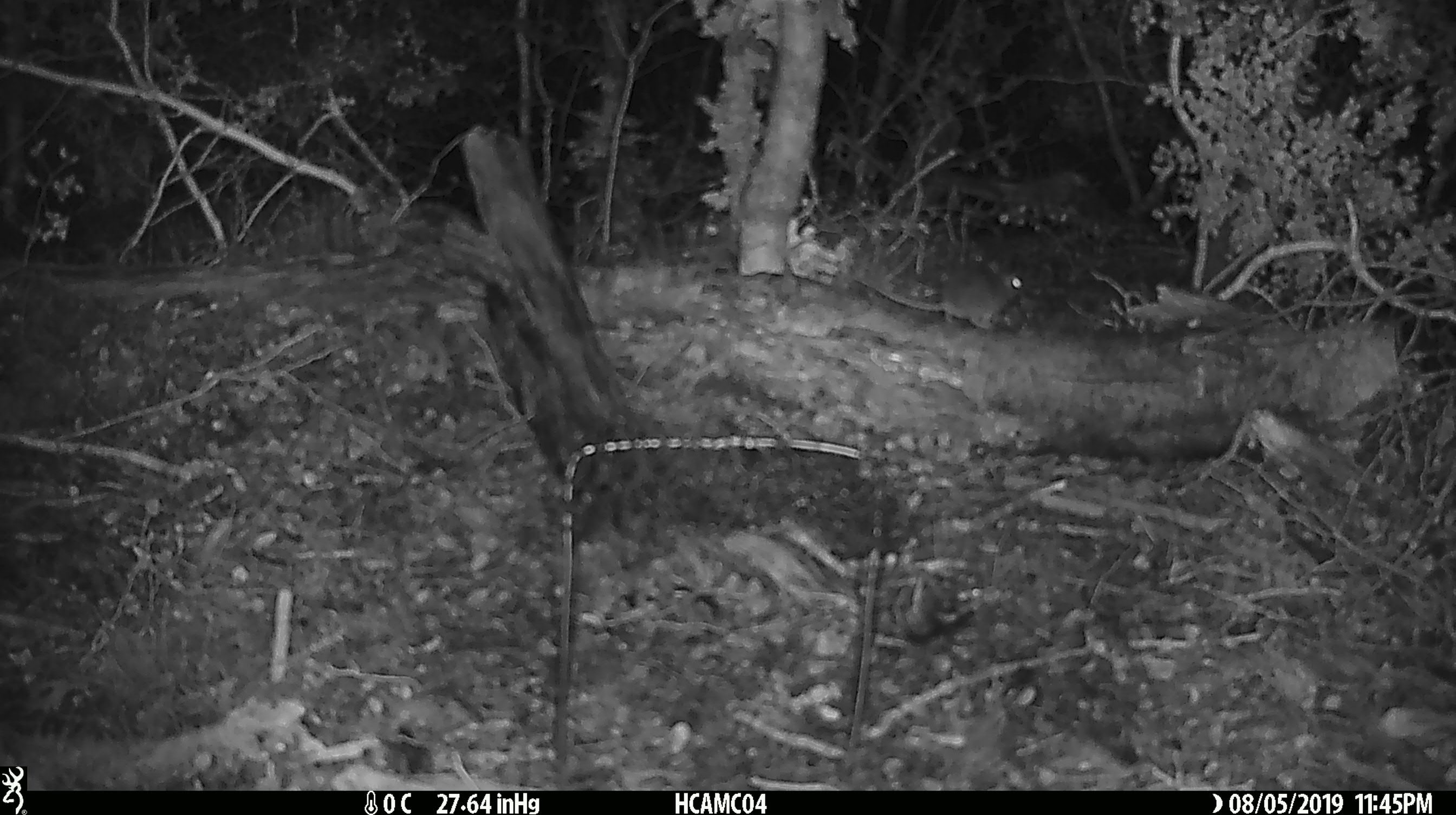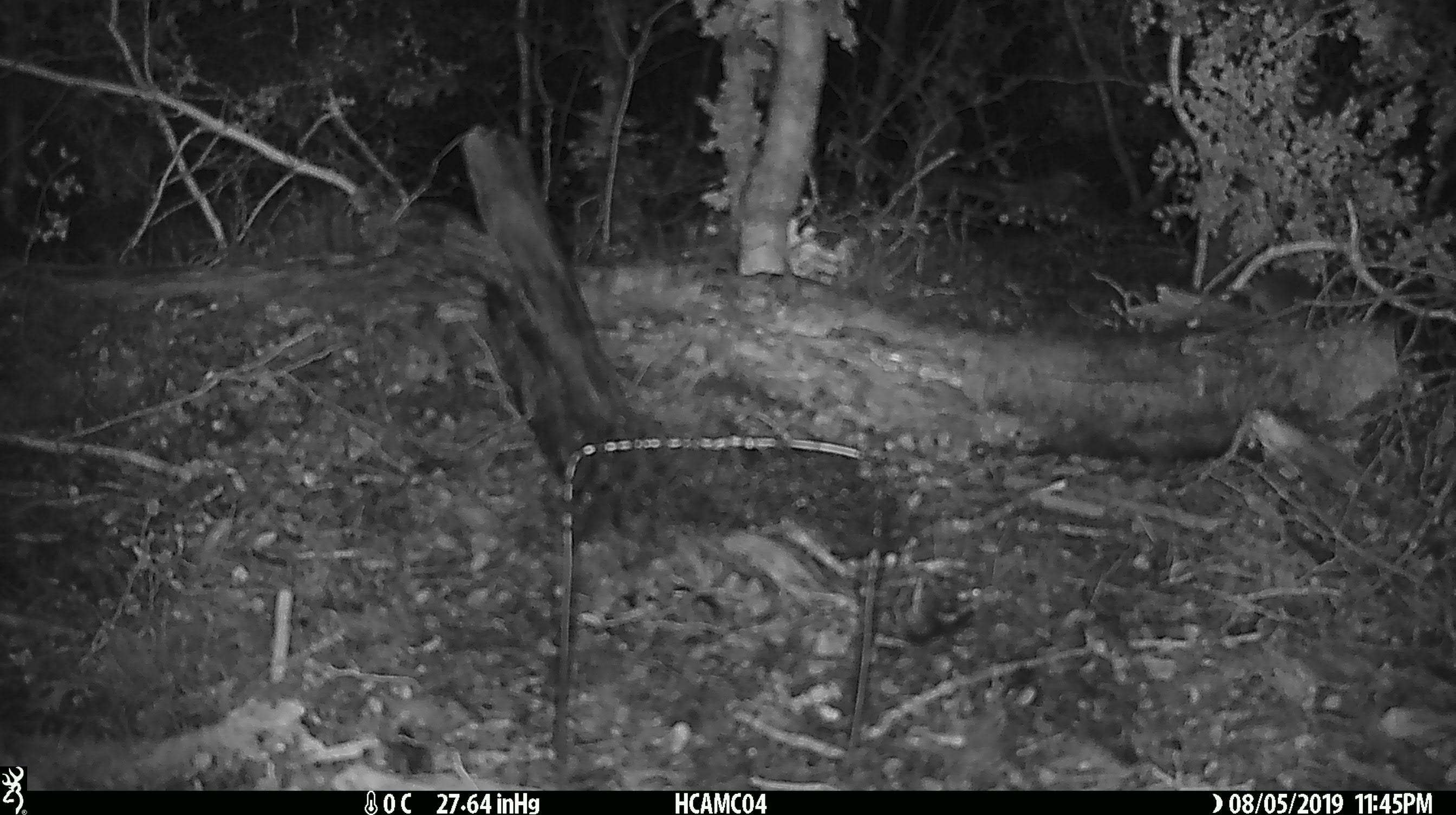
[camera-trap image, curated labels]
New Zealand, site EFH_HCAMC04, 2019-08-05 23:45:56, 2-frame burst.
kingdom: Animalia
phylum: Chordata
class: Mammalia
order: Rodentia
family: Muridae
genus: Mus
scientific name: Mus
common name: mouse